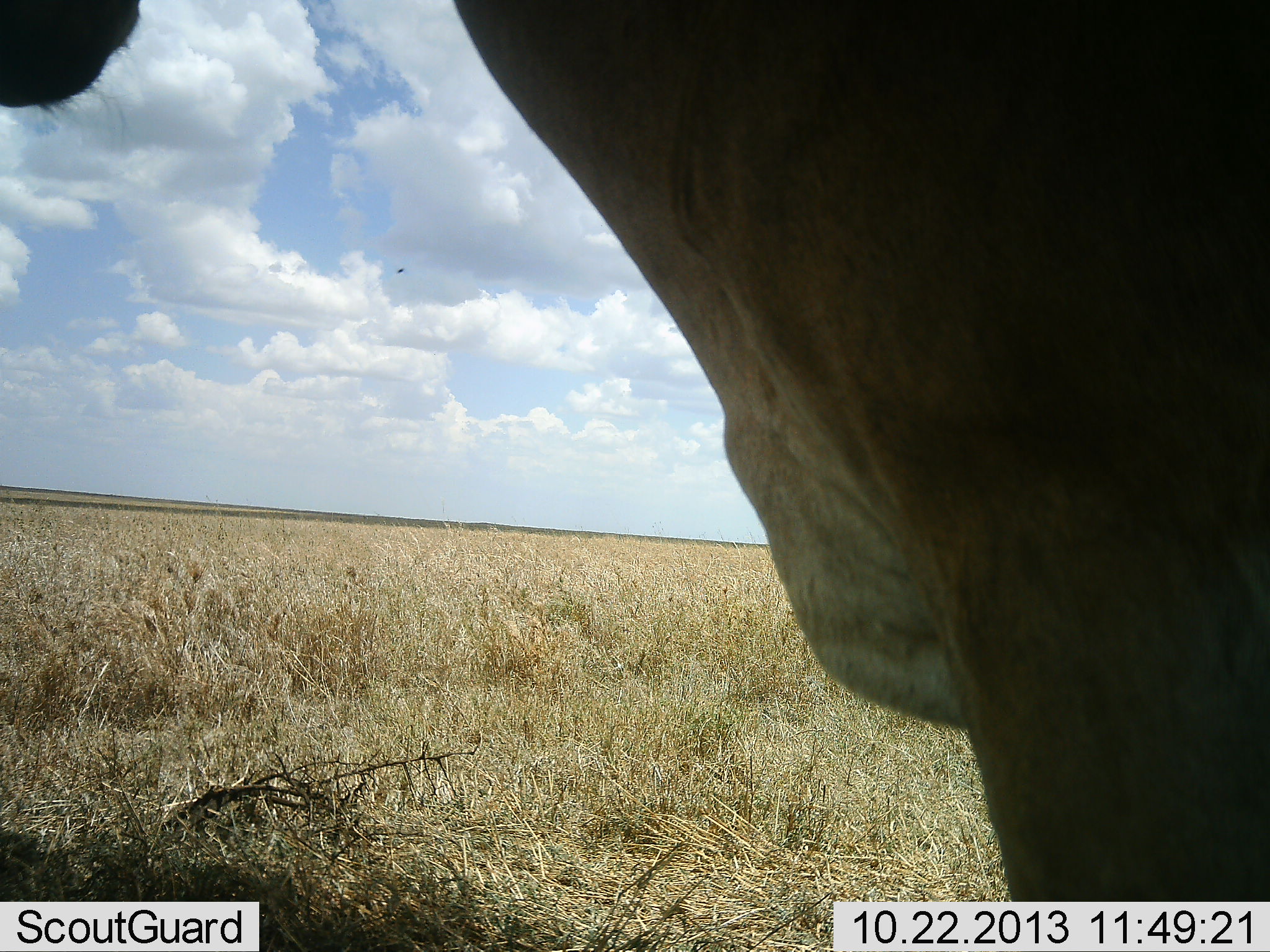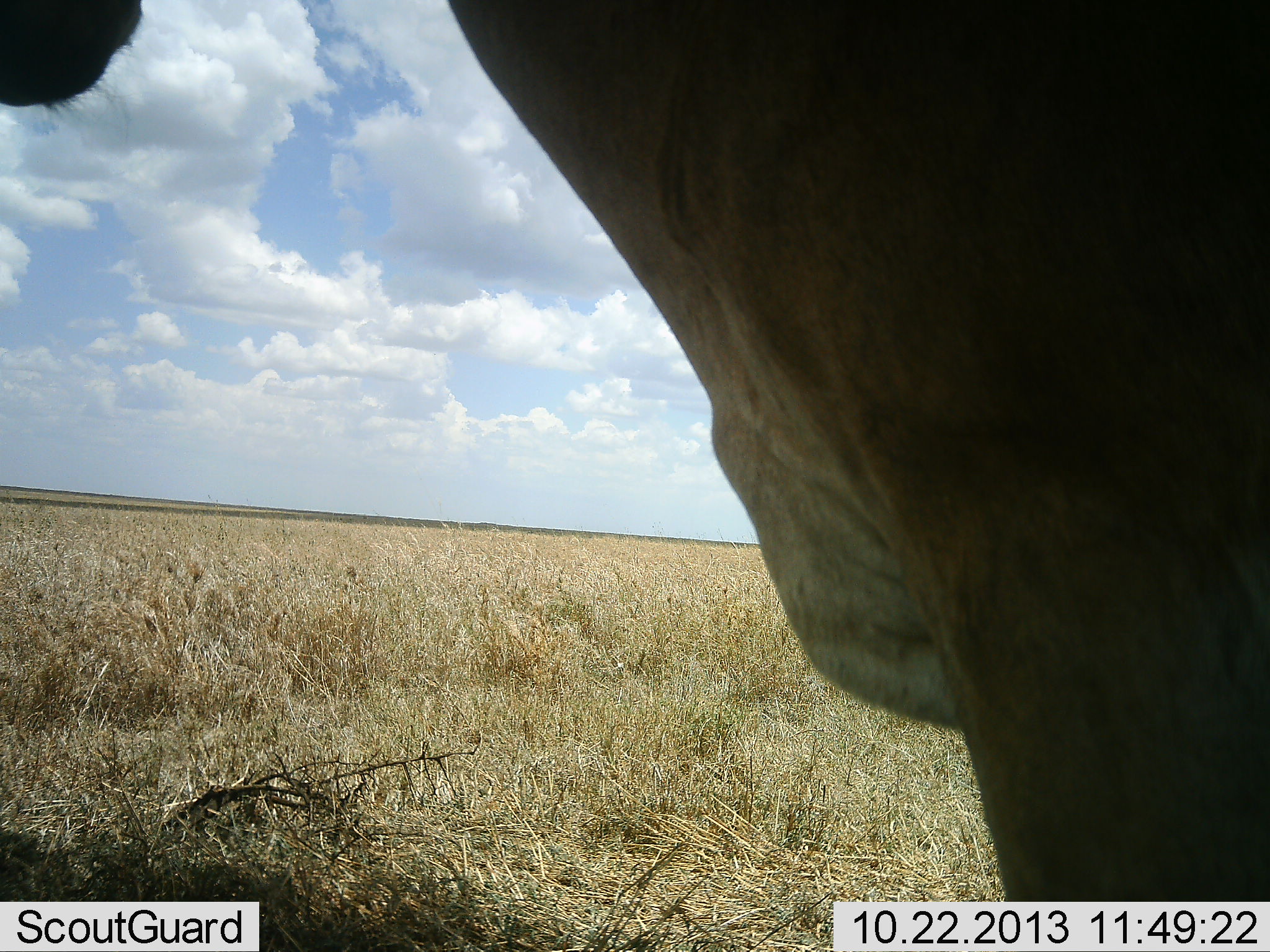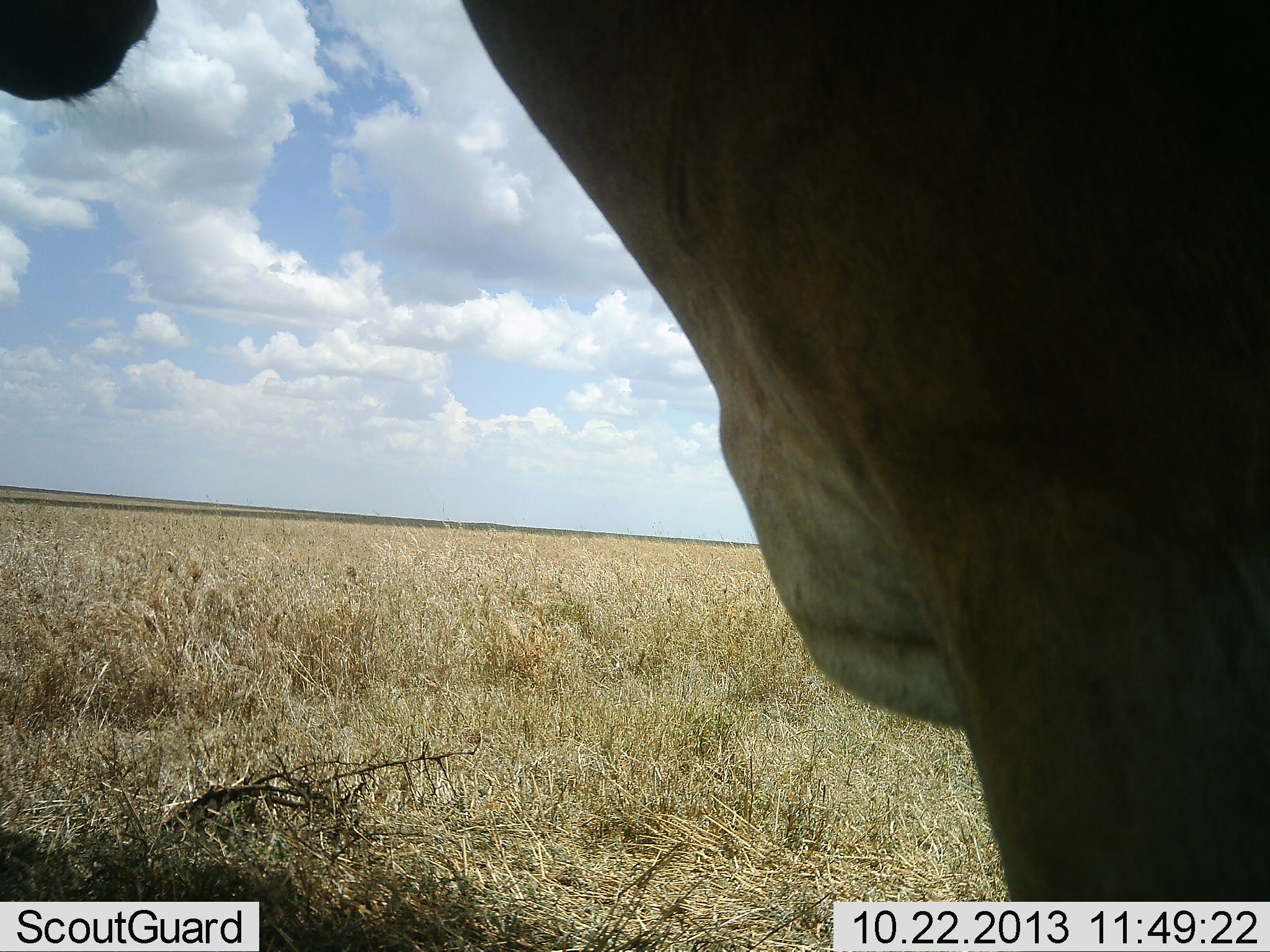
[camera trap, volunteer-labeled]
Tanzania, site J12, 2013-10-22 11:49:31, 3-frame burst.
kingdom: Animalia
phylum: Chordata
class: Mammalia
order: Artiodactyla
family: Bovidae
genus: Alcelaphus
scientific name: Alcelaphus buselaphus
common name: hartebeest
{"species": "hartebeest (Alcelaphus buselaphus)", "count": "1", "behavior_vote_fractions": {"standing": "95%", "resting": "0%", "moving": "5%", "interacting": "0%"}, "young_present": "0%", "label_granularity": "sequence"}